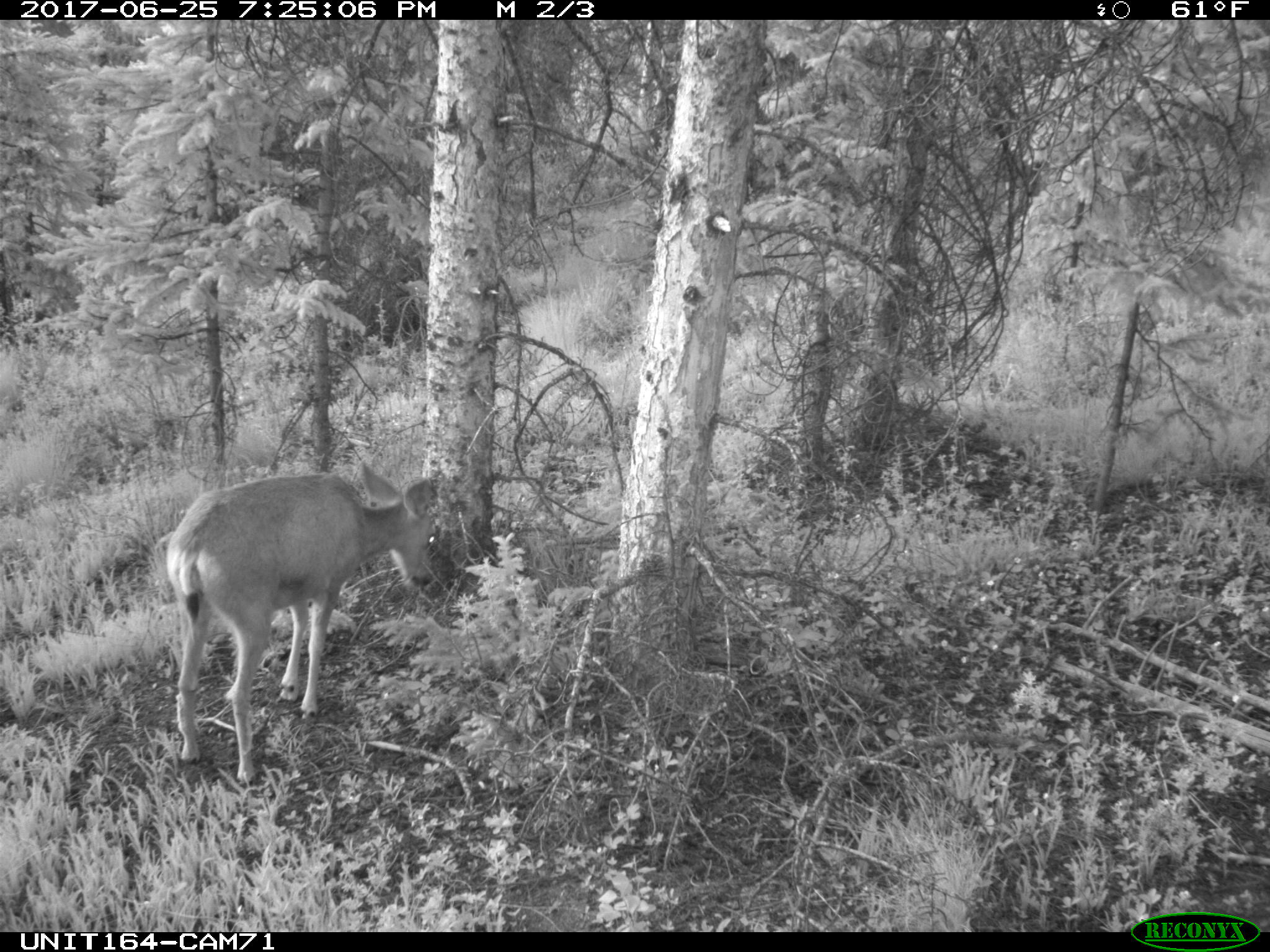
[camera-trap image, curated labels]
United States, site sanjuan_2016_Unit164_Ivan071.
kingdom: Animalia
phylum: Chordata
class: Mammalia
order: Artiodactyla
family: Cervidae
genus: Odocoileus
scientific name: Odocoileus hemionus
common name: mule deer